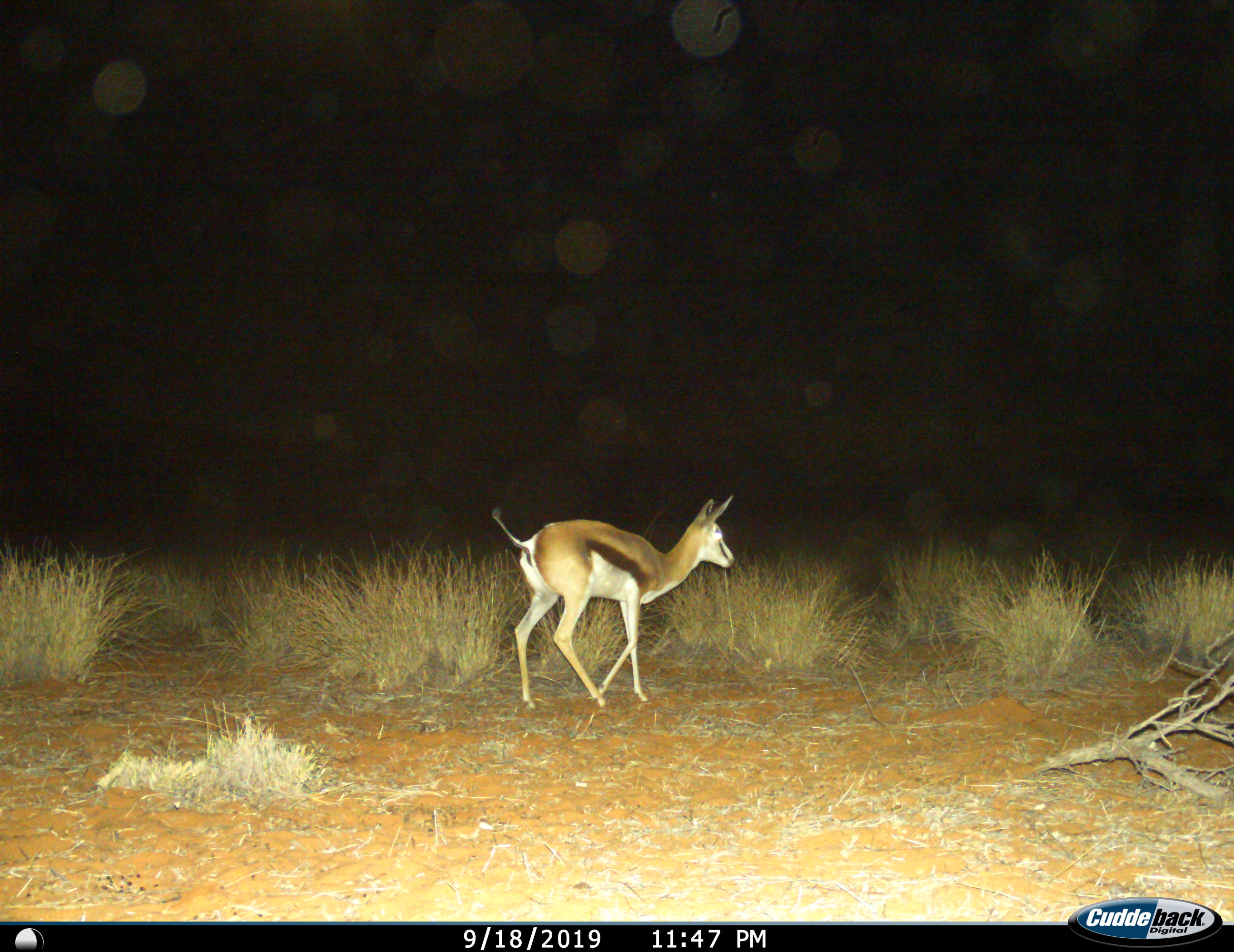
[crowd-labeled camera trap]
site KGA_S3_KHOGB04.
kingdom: Animalia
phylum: Chordata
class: Mammalia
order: Artiodactyla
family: Bovidae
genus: Antidorcas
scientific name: Antidorcas marsupialis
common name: springbok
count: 1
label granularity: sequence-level